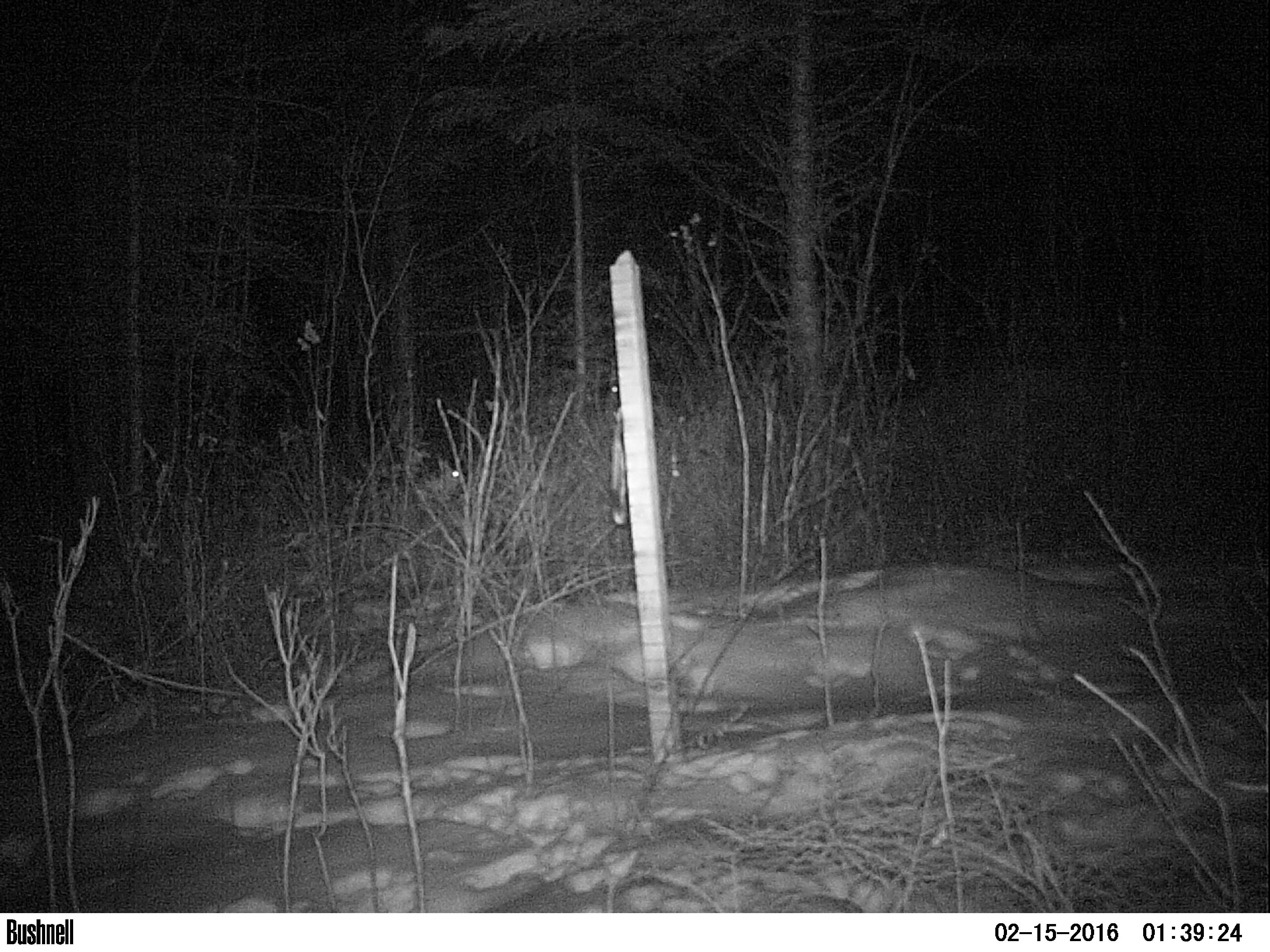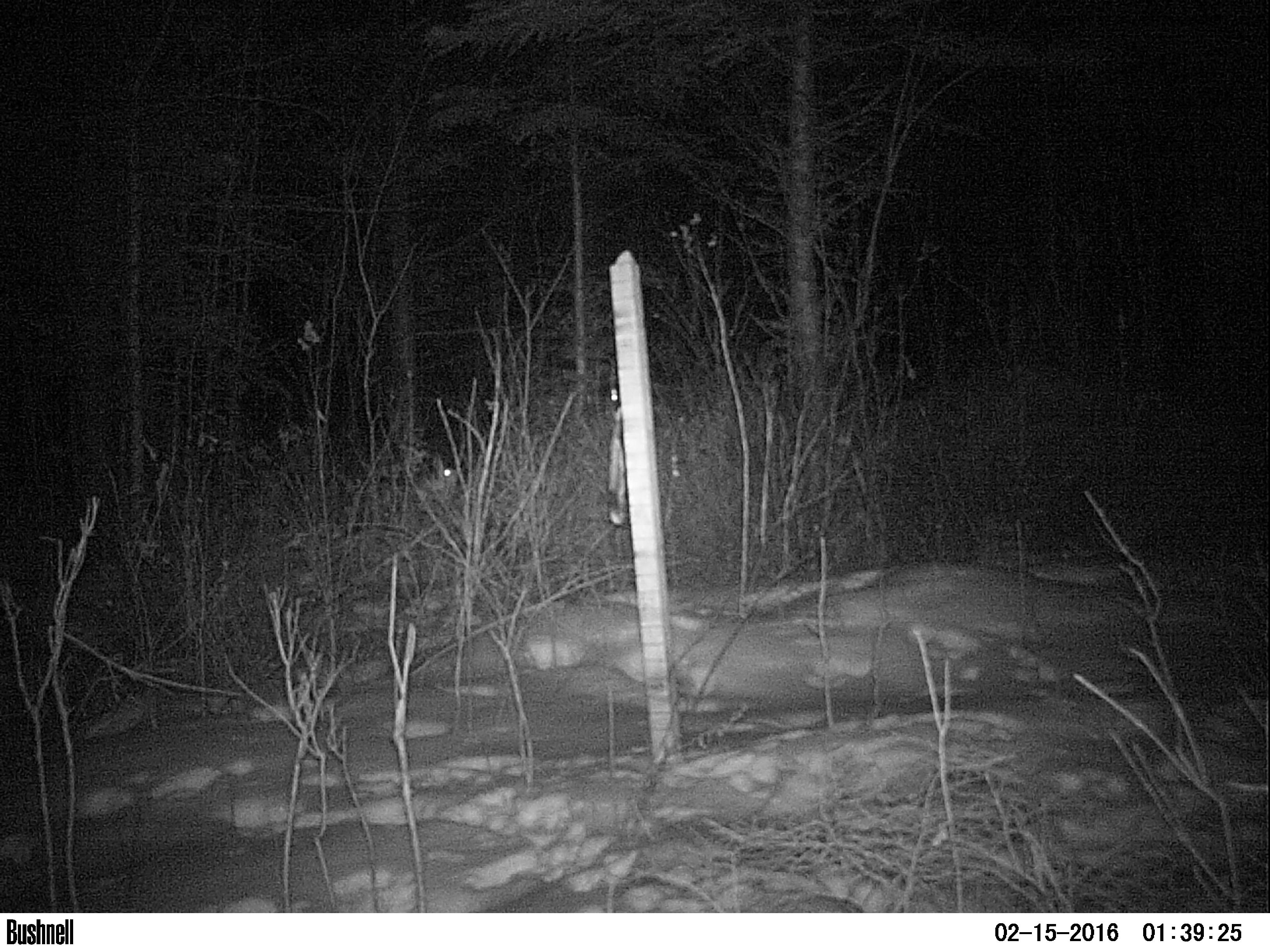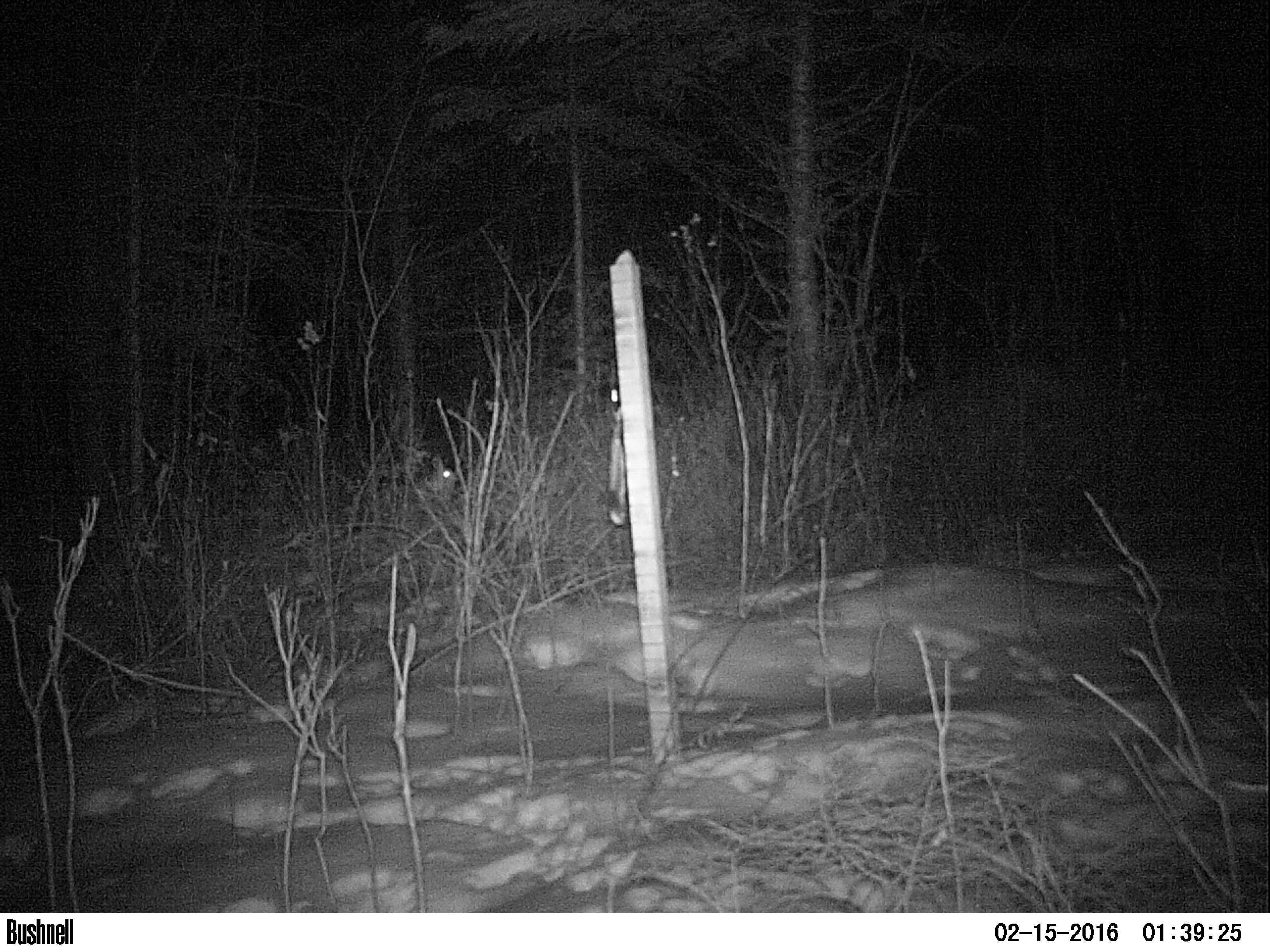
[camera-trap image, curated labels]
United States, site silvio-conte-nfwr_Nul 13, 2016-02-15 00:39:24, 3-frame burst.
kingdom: Animalia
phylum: Chordata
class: Mammalia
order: Lagomorpha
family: Leporidae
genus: Lepus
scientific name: Lepus americanus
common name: snowshoe hare